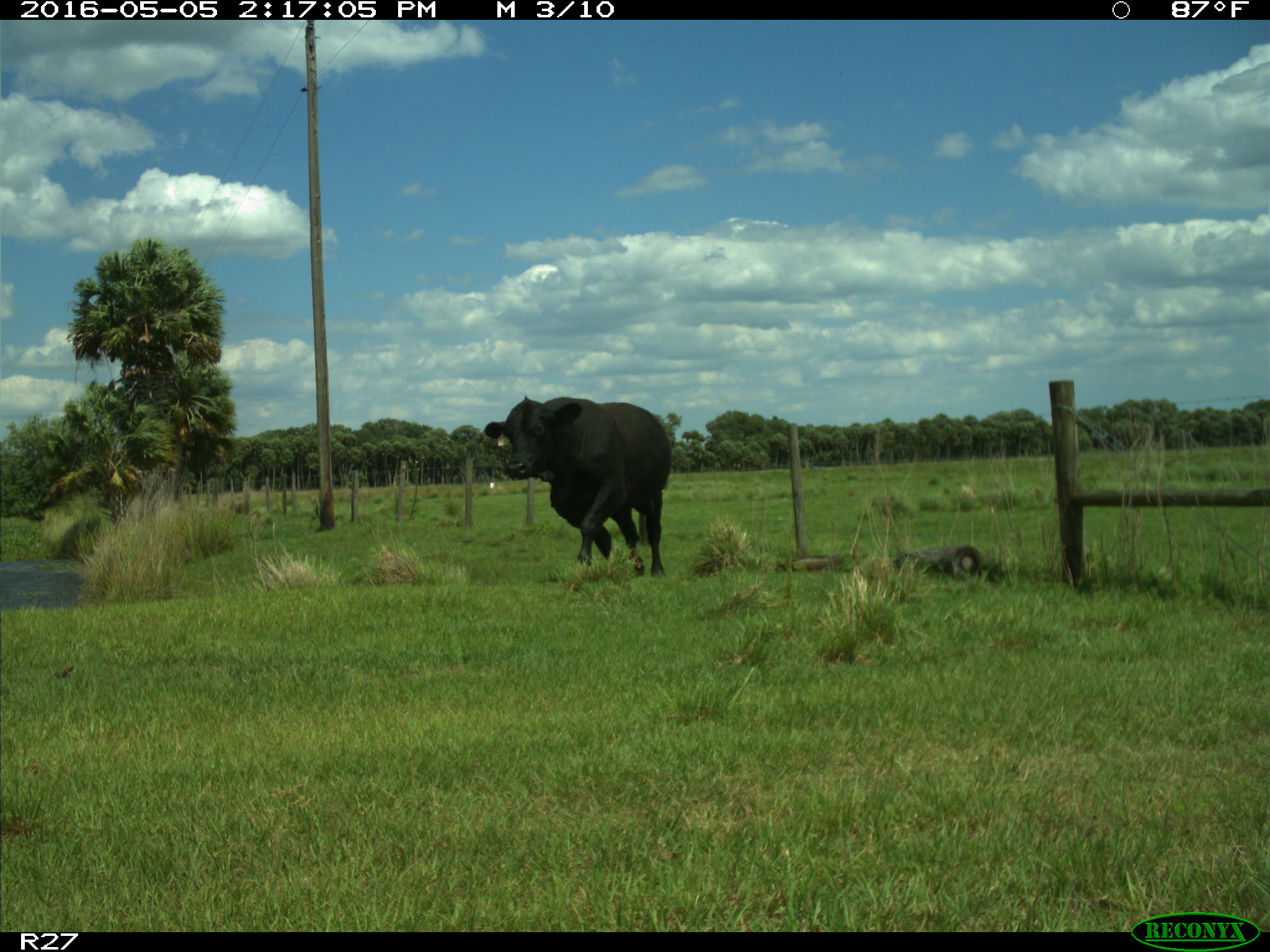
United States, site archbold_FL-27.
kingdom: Animalia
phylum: Chordata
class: Mammalia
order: Artiodactyla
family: Bovidae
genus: Bos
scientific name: Bos taurus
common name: domestic cow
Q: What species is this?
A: Bos taurus (domestic cow).